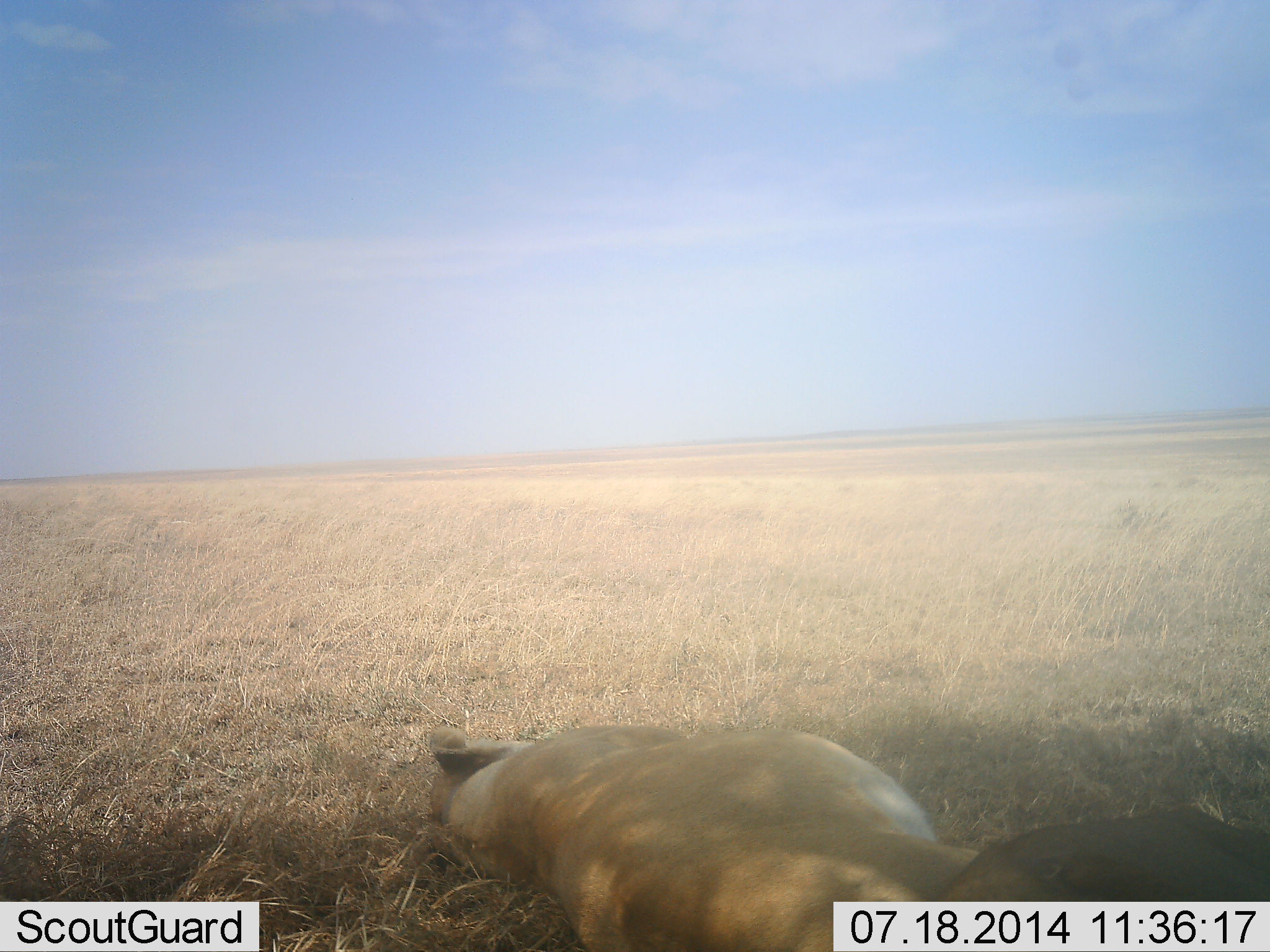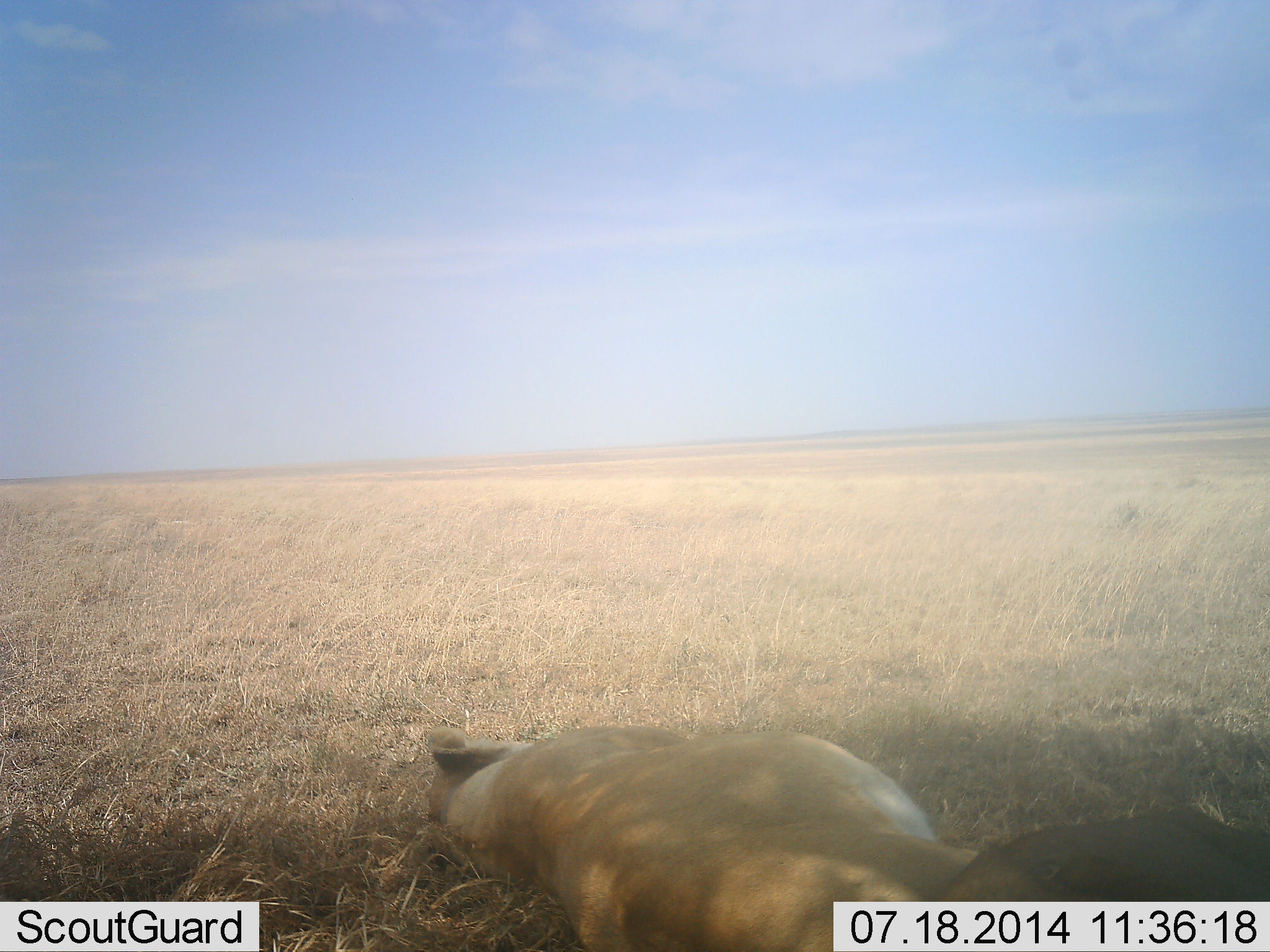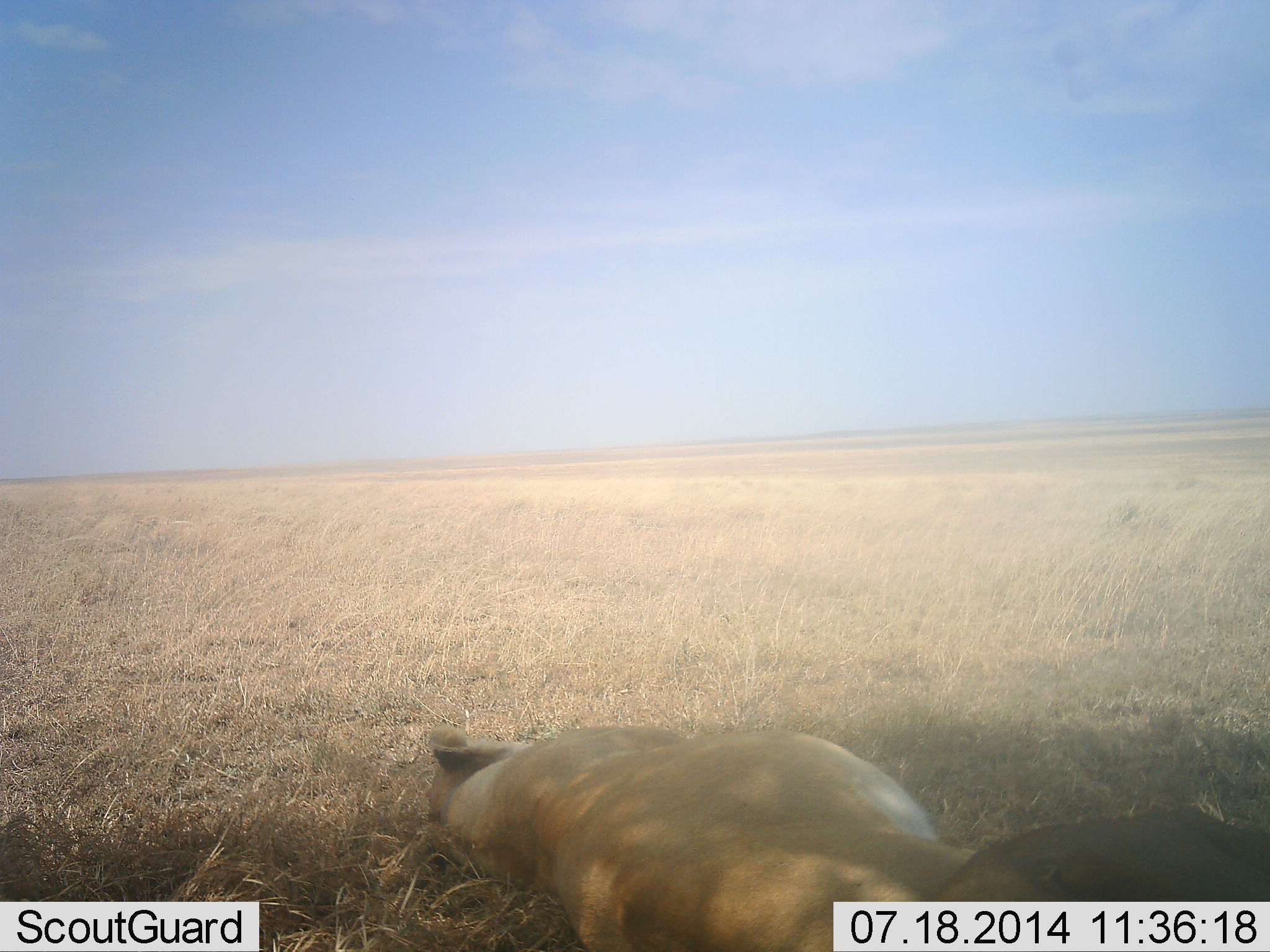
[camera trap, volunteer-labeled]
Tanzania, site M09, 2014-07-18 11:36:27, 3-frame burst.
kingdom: Animalia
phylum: Chordata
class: Mammalia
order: Carnivora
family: Felidae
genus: Panthera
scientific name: Panthera leo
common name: lion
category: lionfemale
Lionfemale (lion) (Panthera leo), count 2. Behavior (volunteer vote fractions): standing 0%, resting 100%, moving 0%, interacting 0%. Young present (vote fraction): 10%. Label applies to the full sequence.